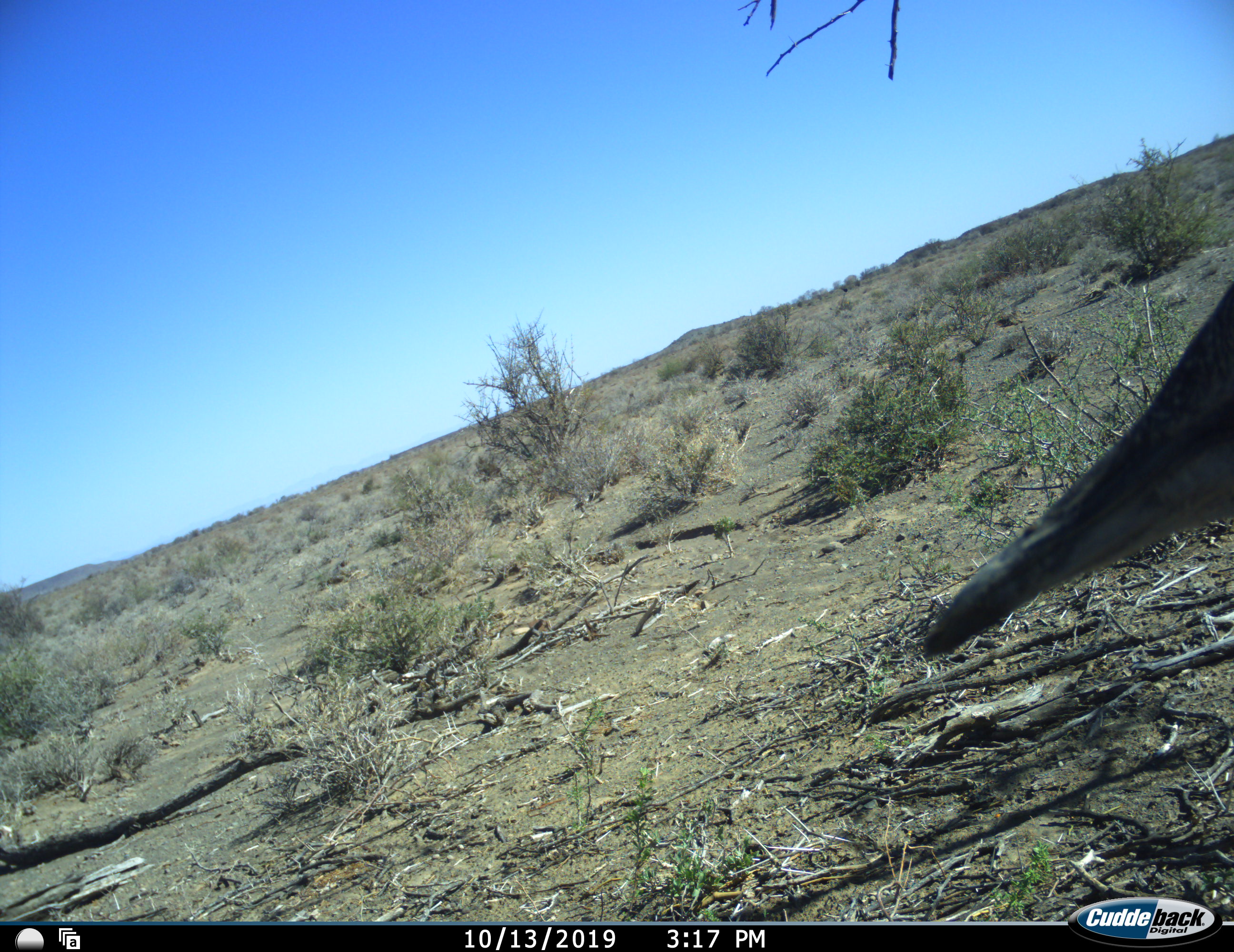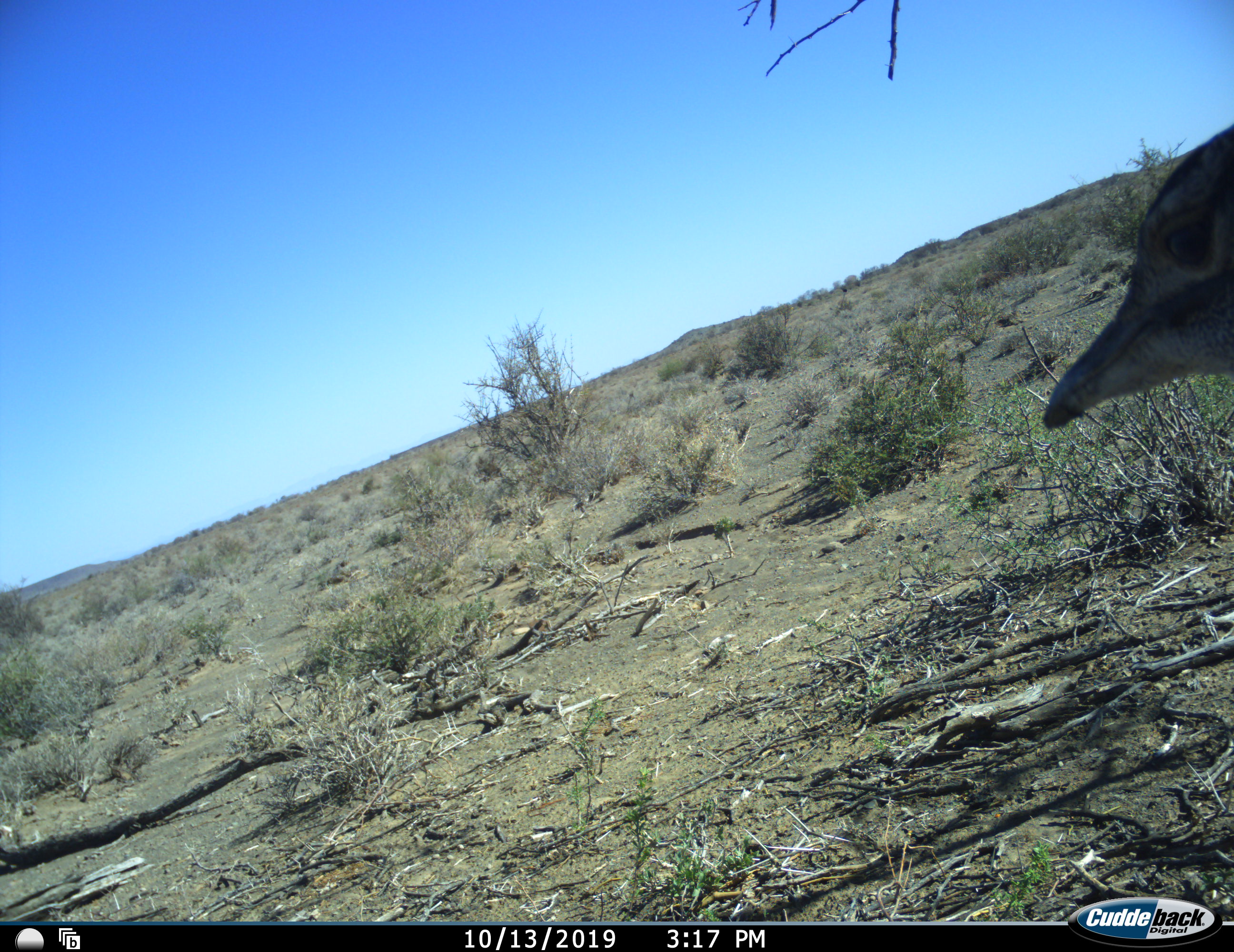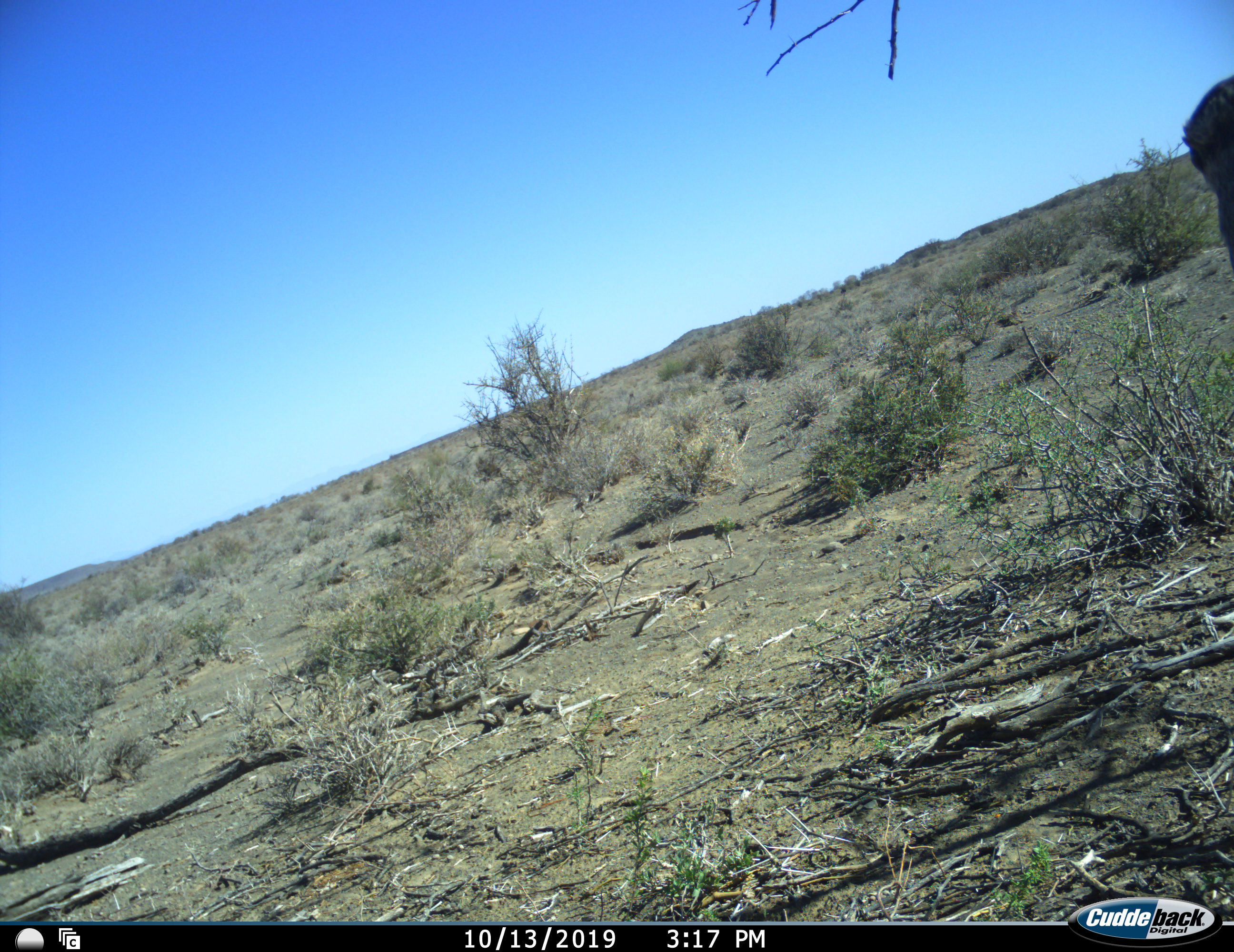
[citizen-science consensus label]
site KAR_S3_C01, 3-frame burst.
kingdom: Animalia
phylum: Chordata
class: Aves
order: Otidiformes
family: Otididae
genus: Ardeotis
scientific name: Ardeotis kori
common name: kori bustard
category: bustardkori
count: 1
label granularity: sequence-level